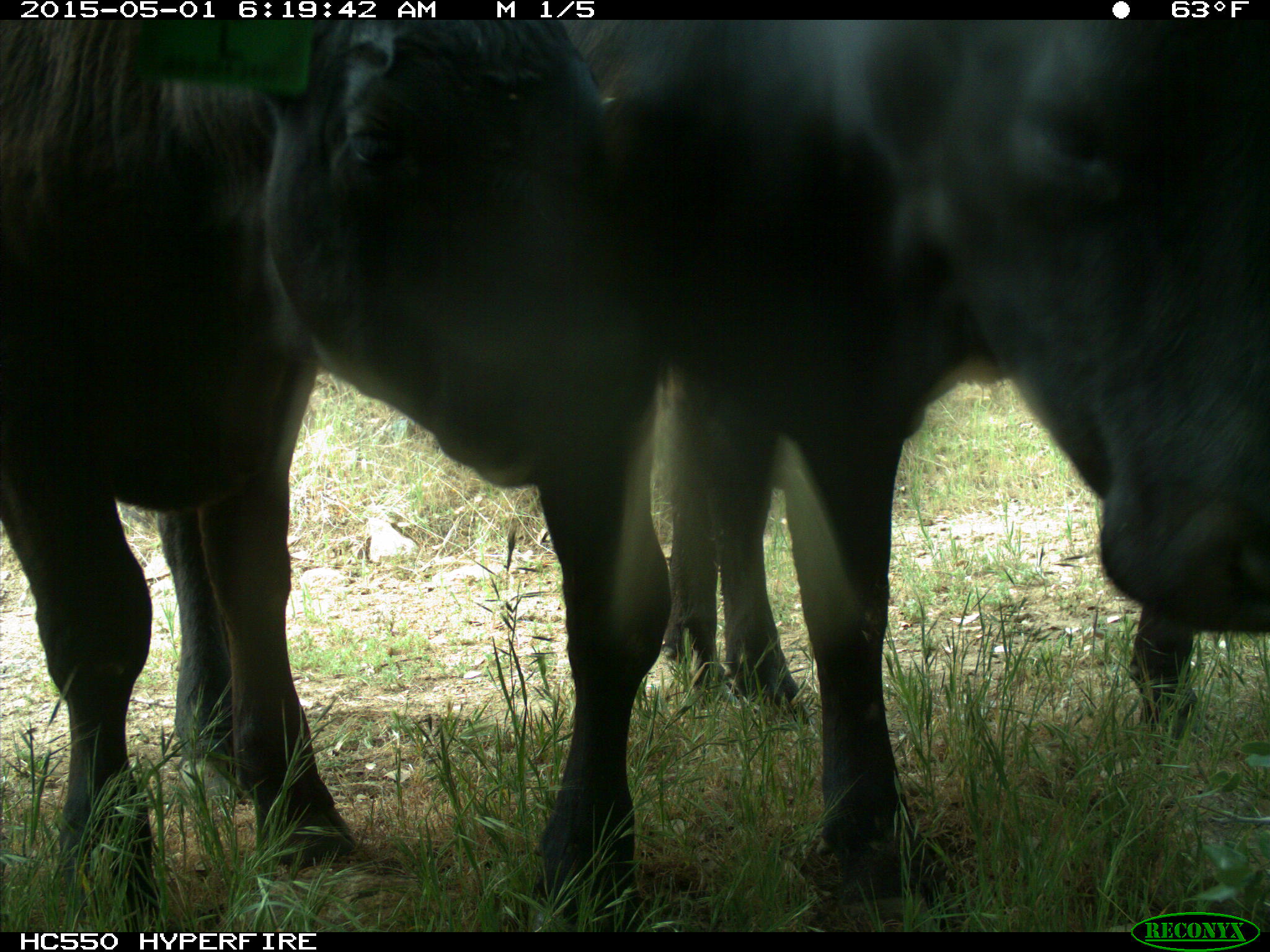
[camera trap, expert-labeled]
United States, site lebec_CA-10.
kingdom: Animalia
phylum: Chordata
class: Mammalia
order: Artiodactyla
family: Bovidae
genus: Bos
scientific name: Bos taurus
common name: domestic cow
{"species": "Bos taurus (domestic cow)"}